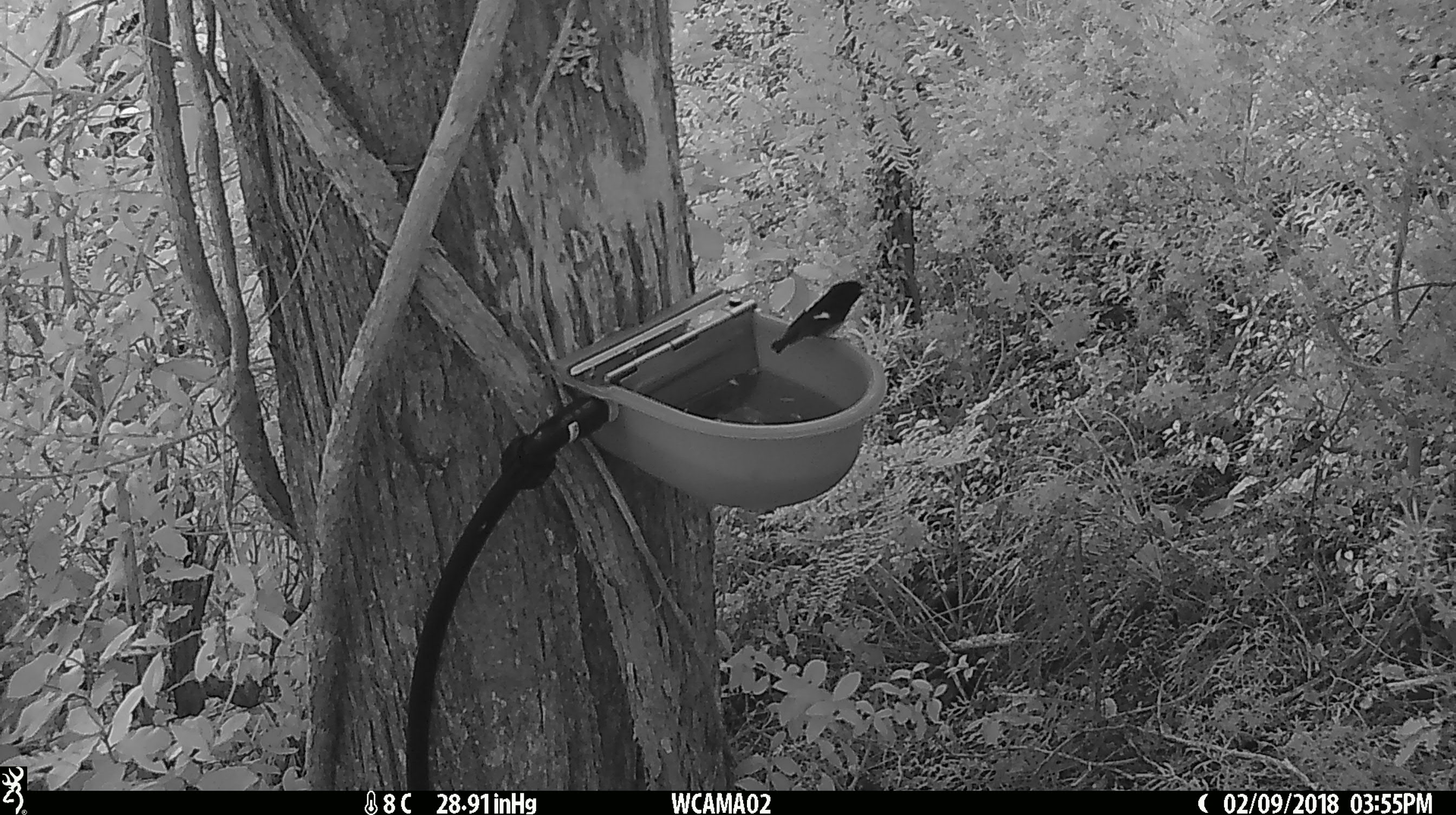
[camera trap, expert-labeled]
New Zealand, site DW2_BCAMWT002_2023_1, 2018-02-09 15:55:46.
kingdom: Animalia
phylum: Chordata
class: Aves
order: Passeriformes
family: Petroicidae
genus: Petroica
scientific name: Petroica macrocephala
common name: tomtit